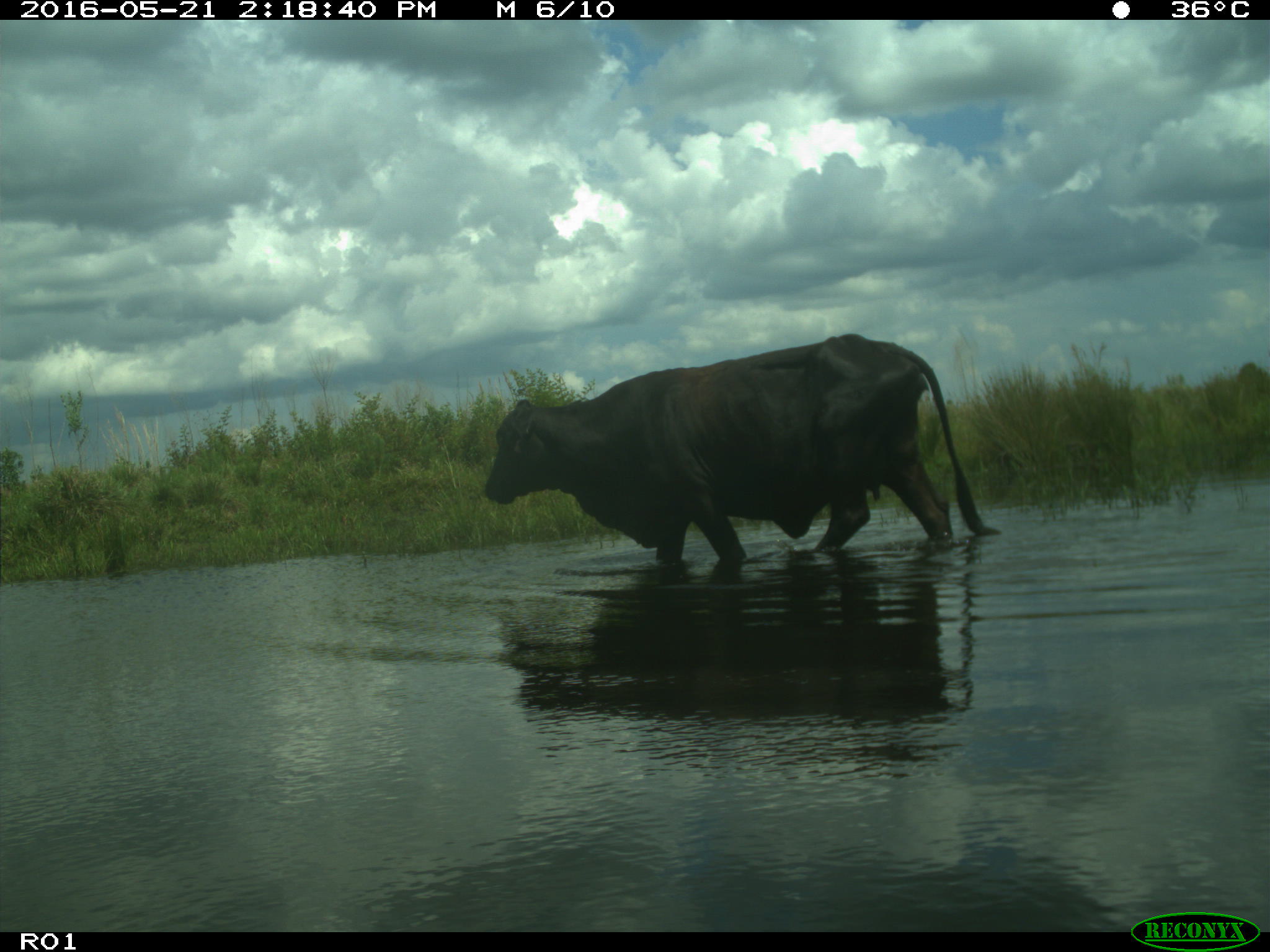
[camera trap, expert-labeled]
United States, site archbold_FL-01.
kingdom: Animalia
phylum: Chordata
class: Mammalia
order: Artiodactyla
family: Bovidae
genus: Bos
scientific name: Bos taurus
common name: domestic cow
Bos taurus (domestic cow).